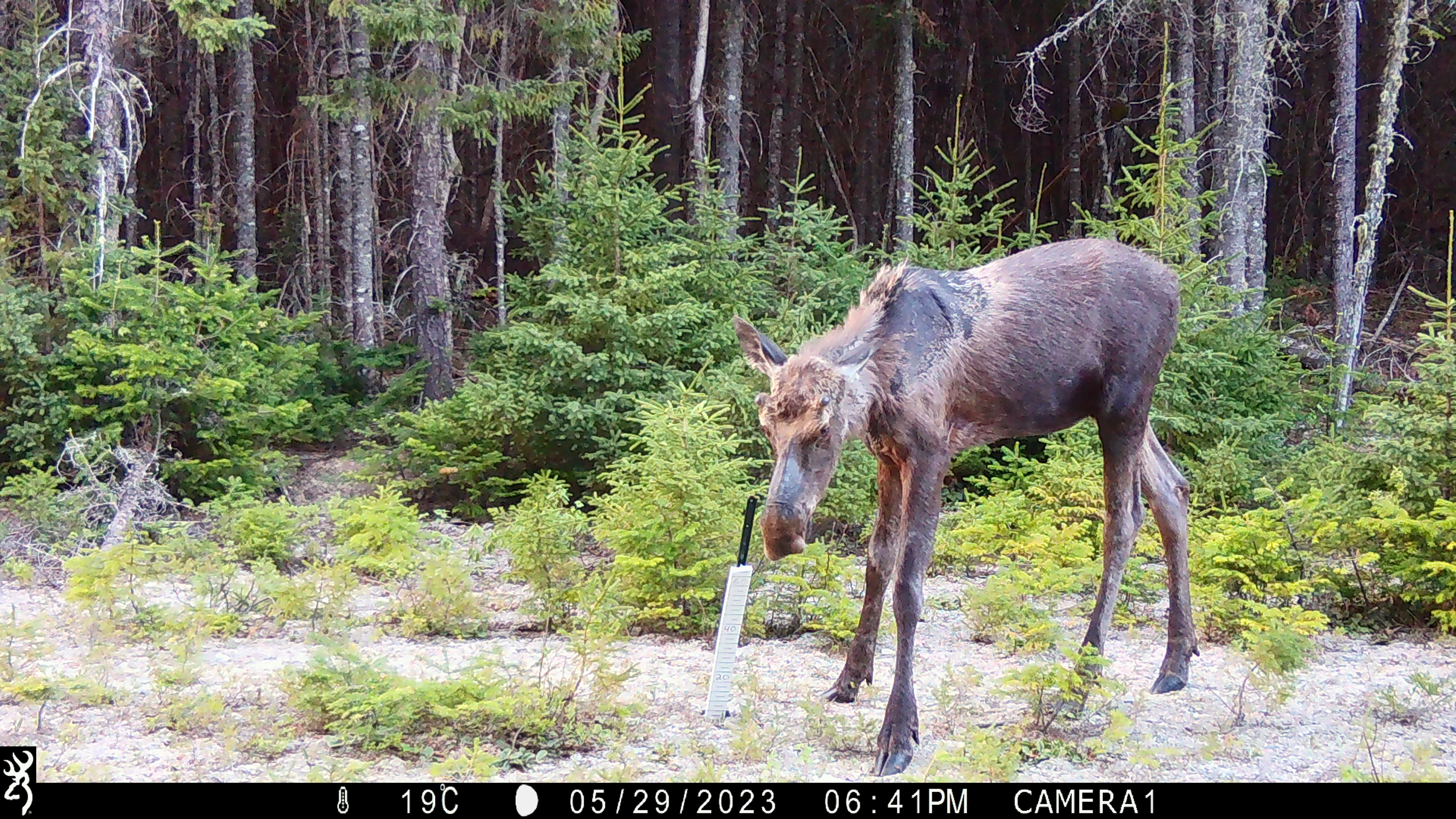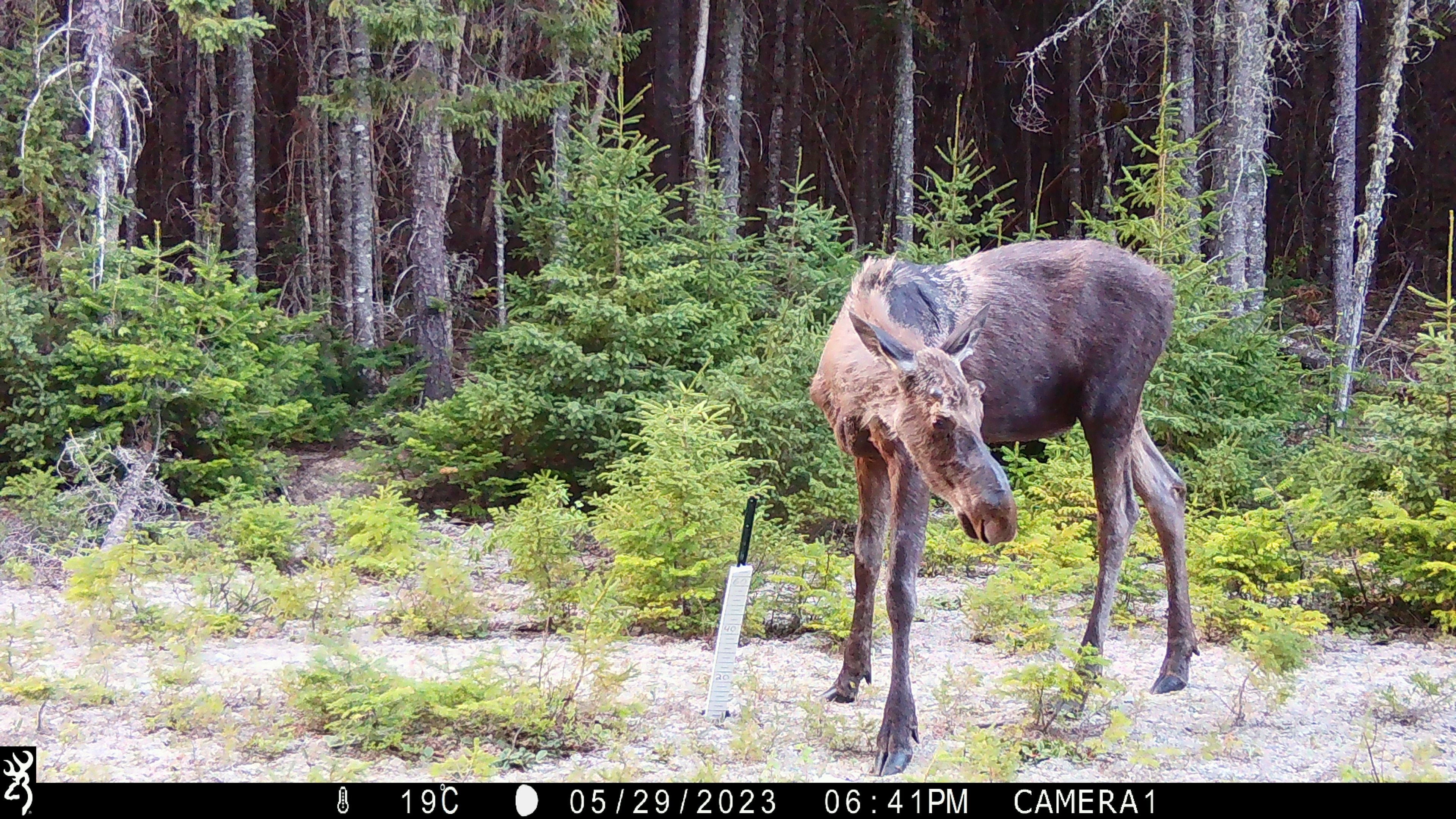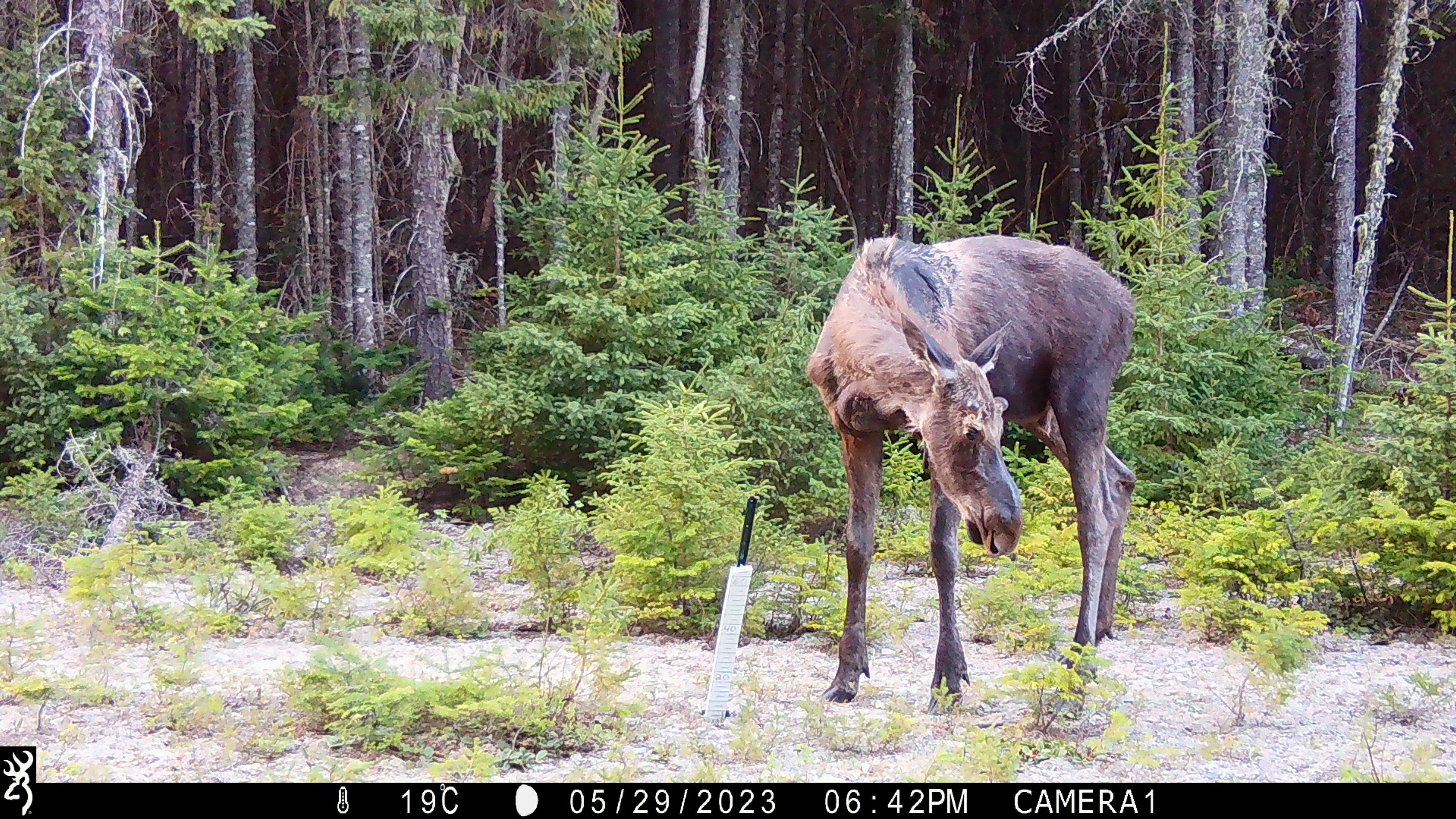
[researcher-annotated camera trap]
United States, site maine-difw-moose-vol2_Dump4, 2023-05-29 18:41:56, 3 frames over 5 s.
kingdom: Animalia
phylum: Chordata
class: Mammalia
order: Artiodactyla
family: Cervidae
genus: Alces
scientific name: Alces alces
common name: moose